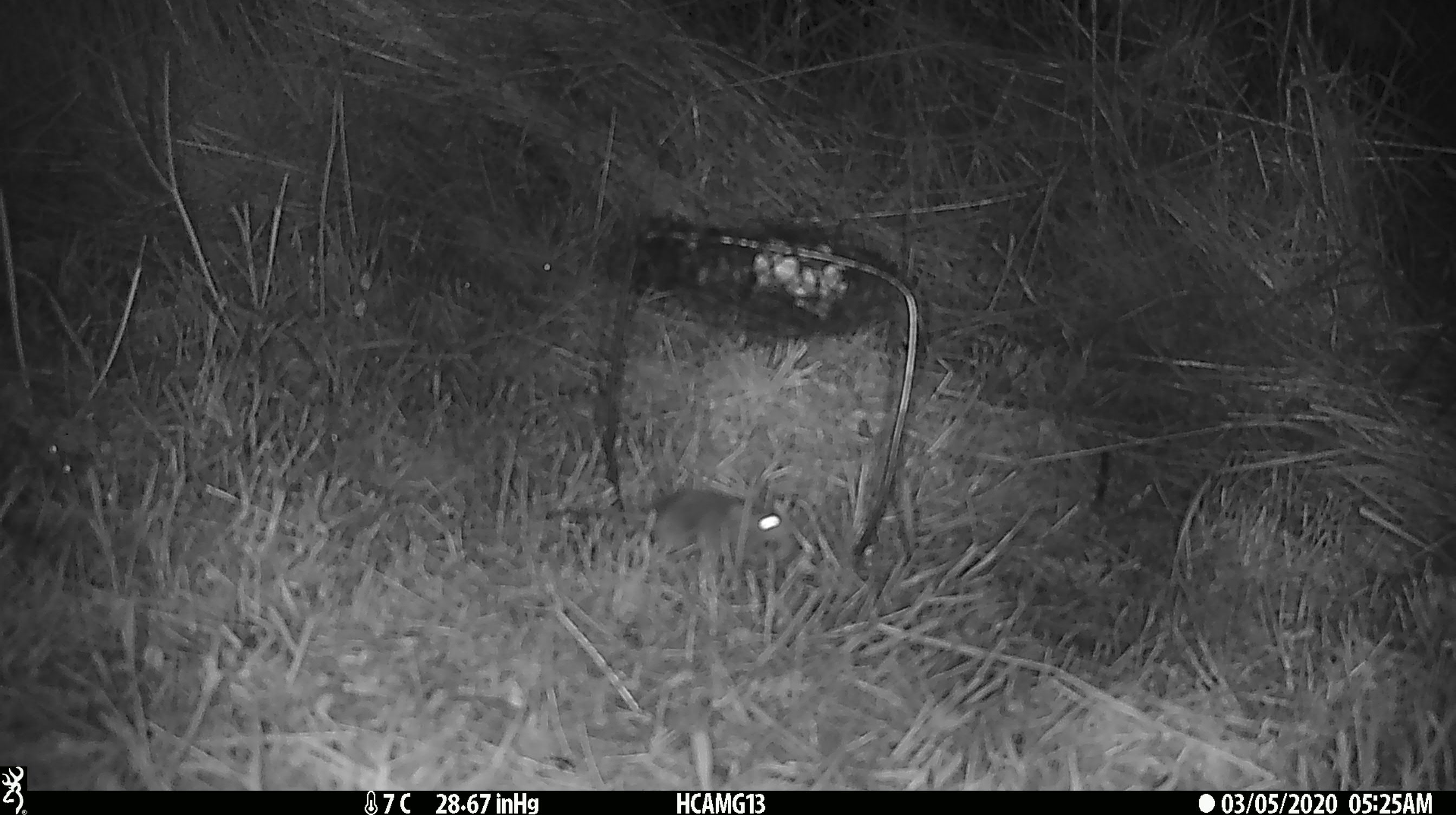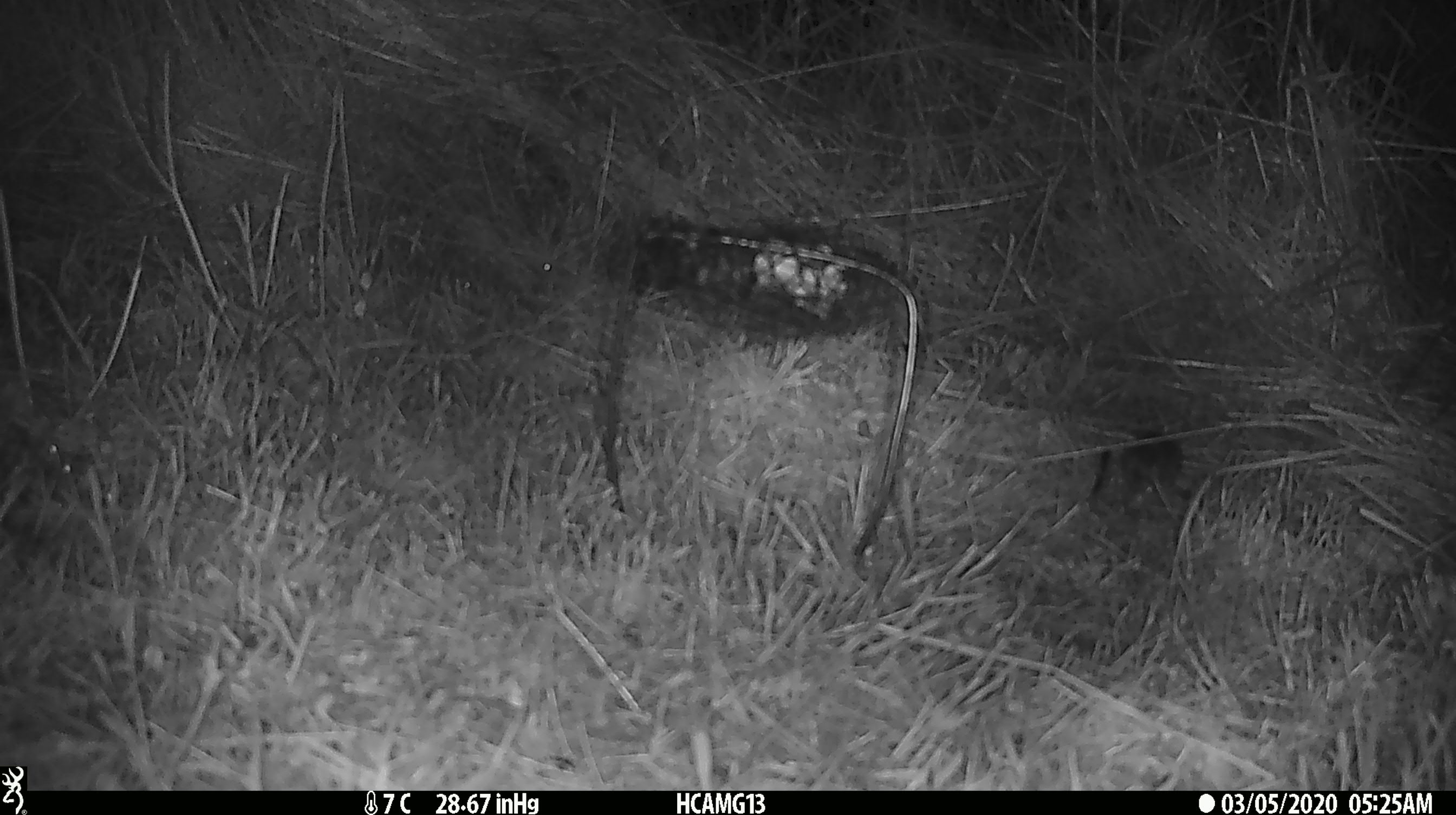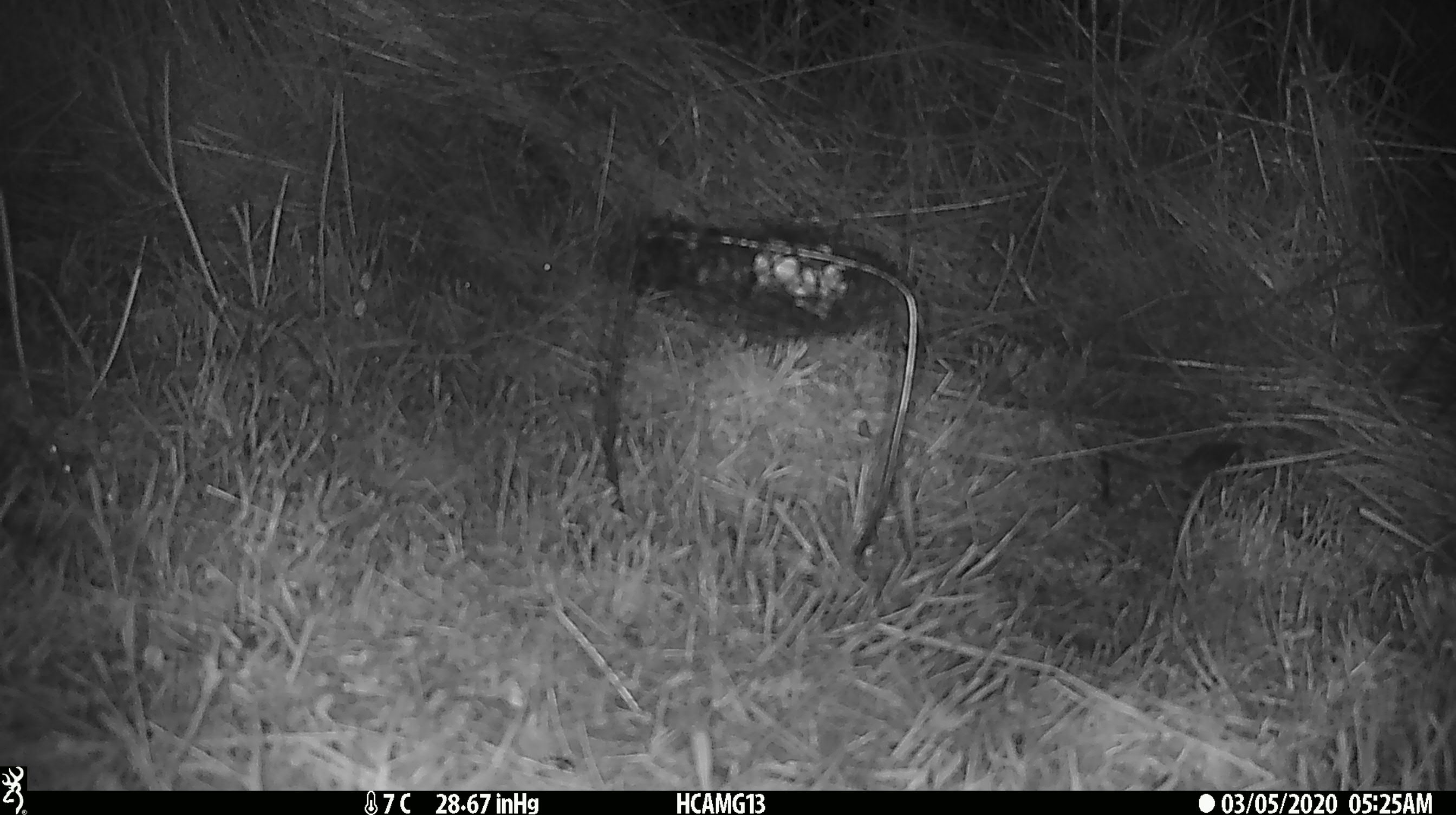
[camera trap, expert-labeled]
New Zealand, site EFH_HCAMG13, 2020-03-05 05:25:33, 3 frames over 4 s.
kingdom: Animalia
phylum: Chordata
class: Mammalia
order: Rodentia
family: Muridae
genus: Mus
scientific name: Mus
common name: mouse